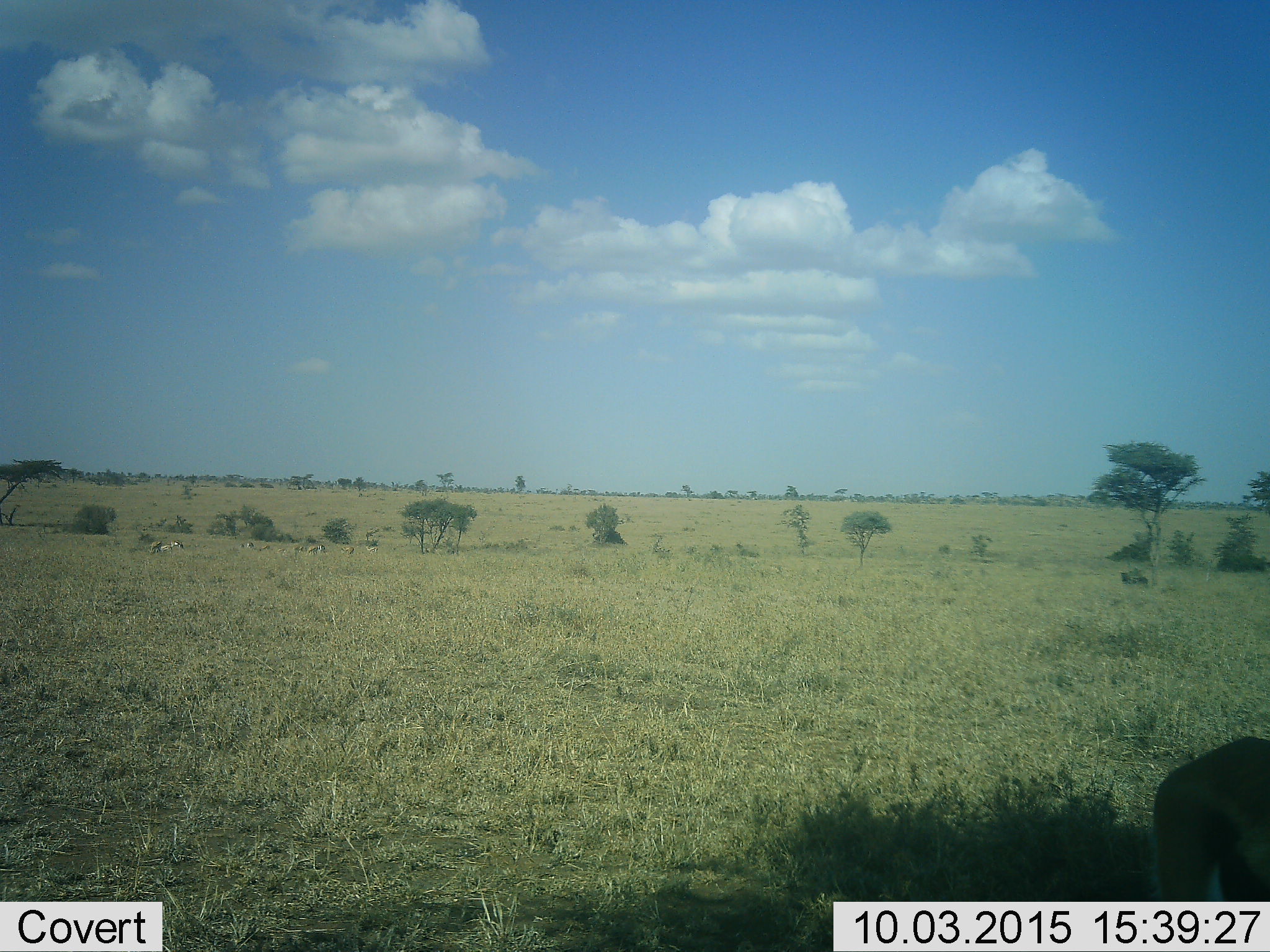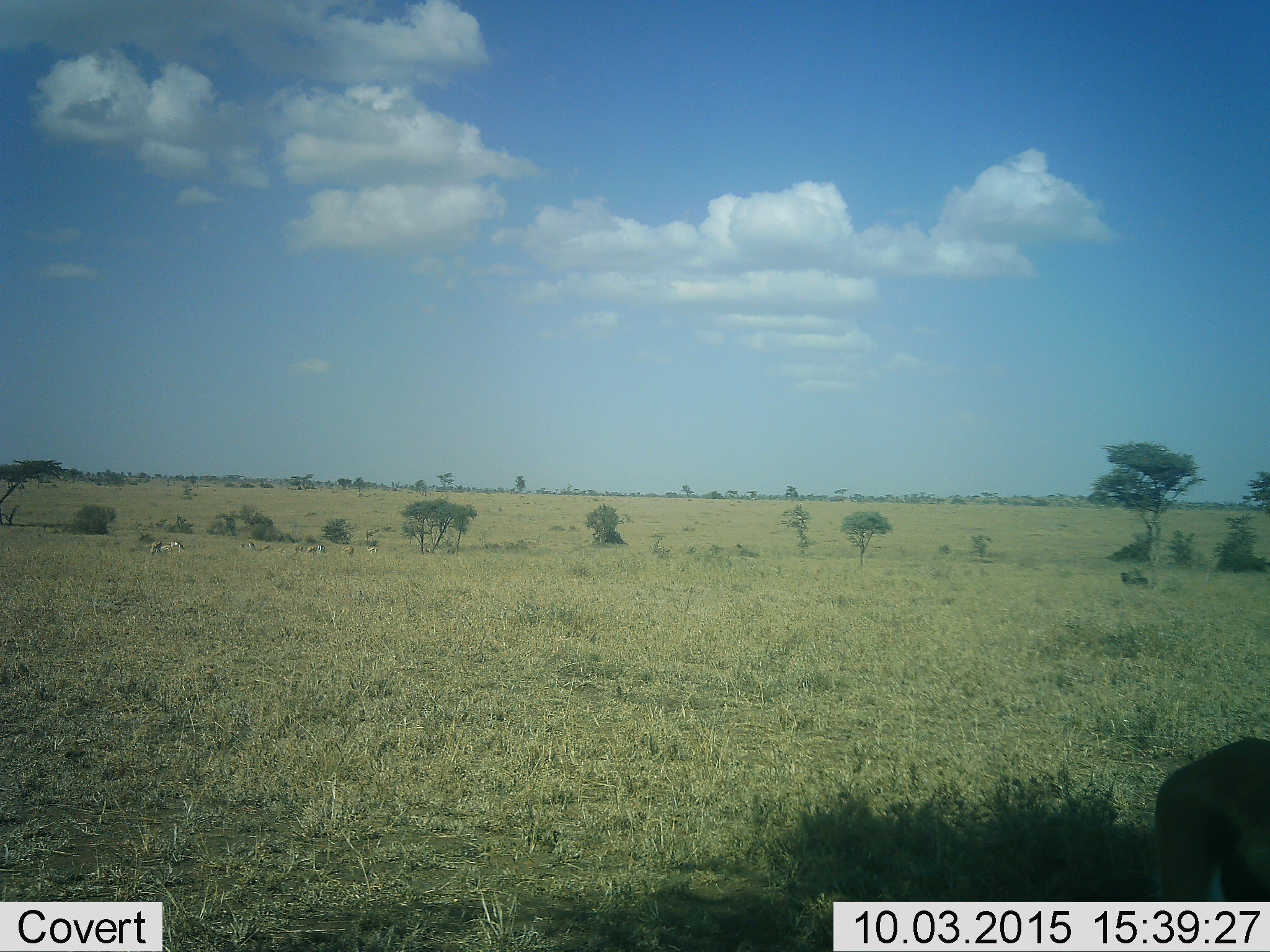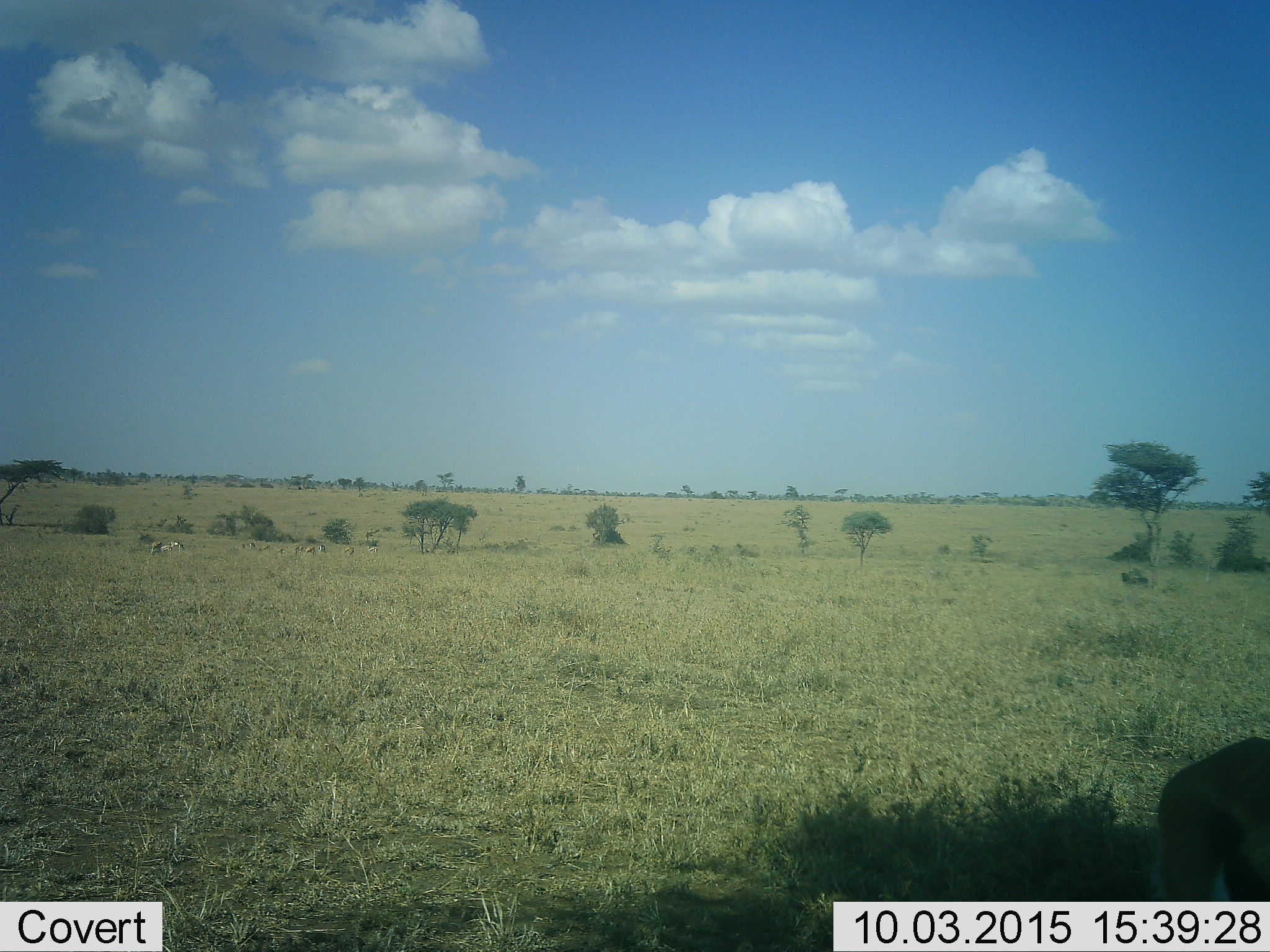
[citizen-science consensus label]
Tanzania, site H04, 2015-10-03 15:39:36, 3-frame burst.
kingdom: Animalia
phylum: Chordata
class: Mammalia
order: Artiodactyla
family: Bovidae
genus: Eudorcas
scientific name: Eudorcas thomsonii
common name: thomson's gazelle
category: gazellethomsons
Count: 10.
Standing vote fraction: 57%.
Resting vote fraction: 0%.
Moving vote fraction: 14%.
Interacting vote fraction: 0%.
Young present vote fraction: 0%.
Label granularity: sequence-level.